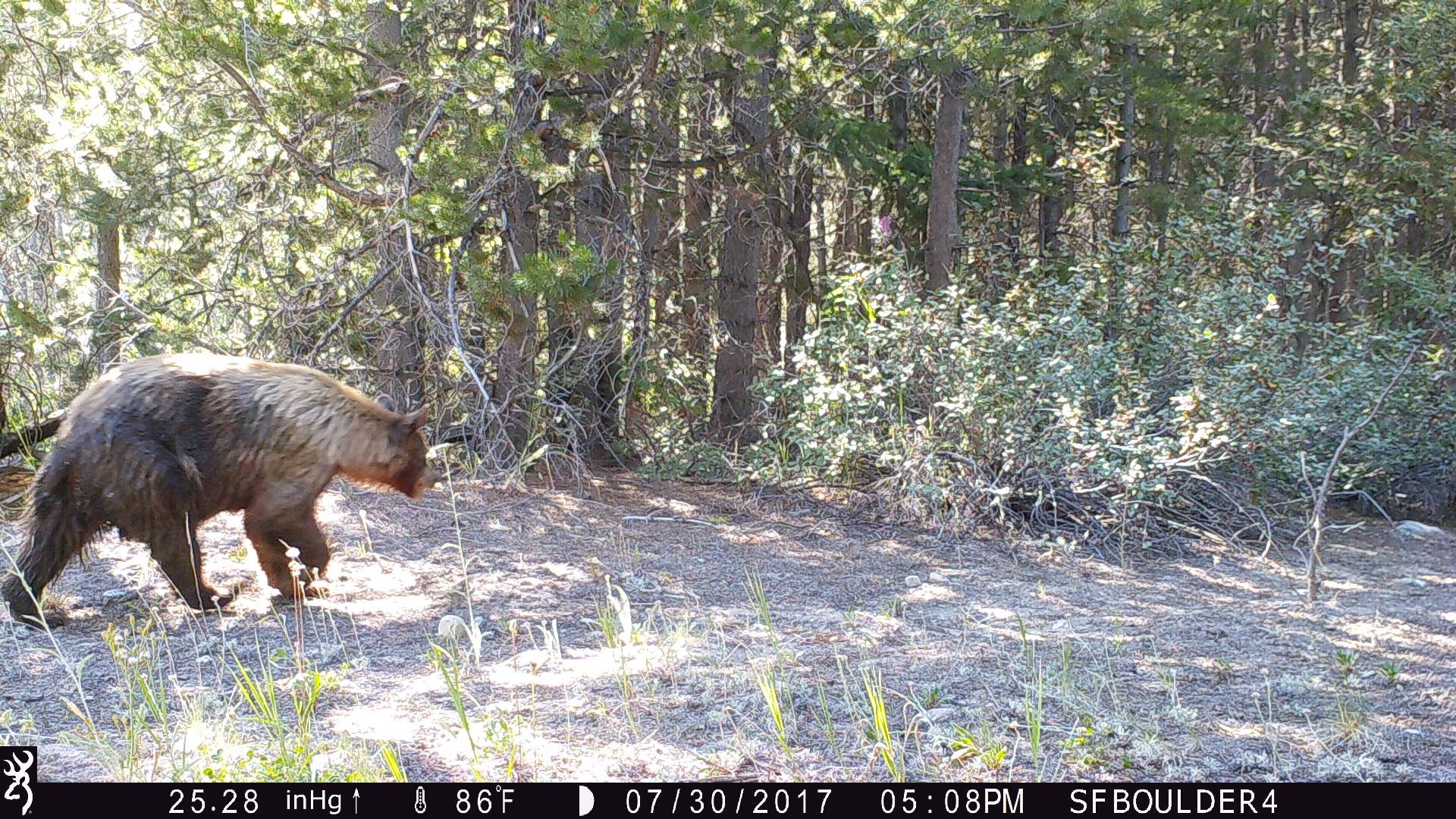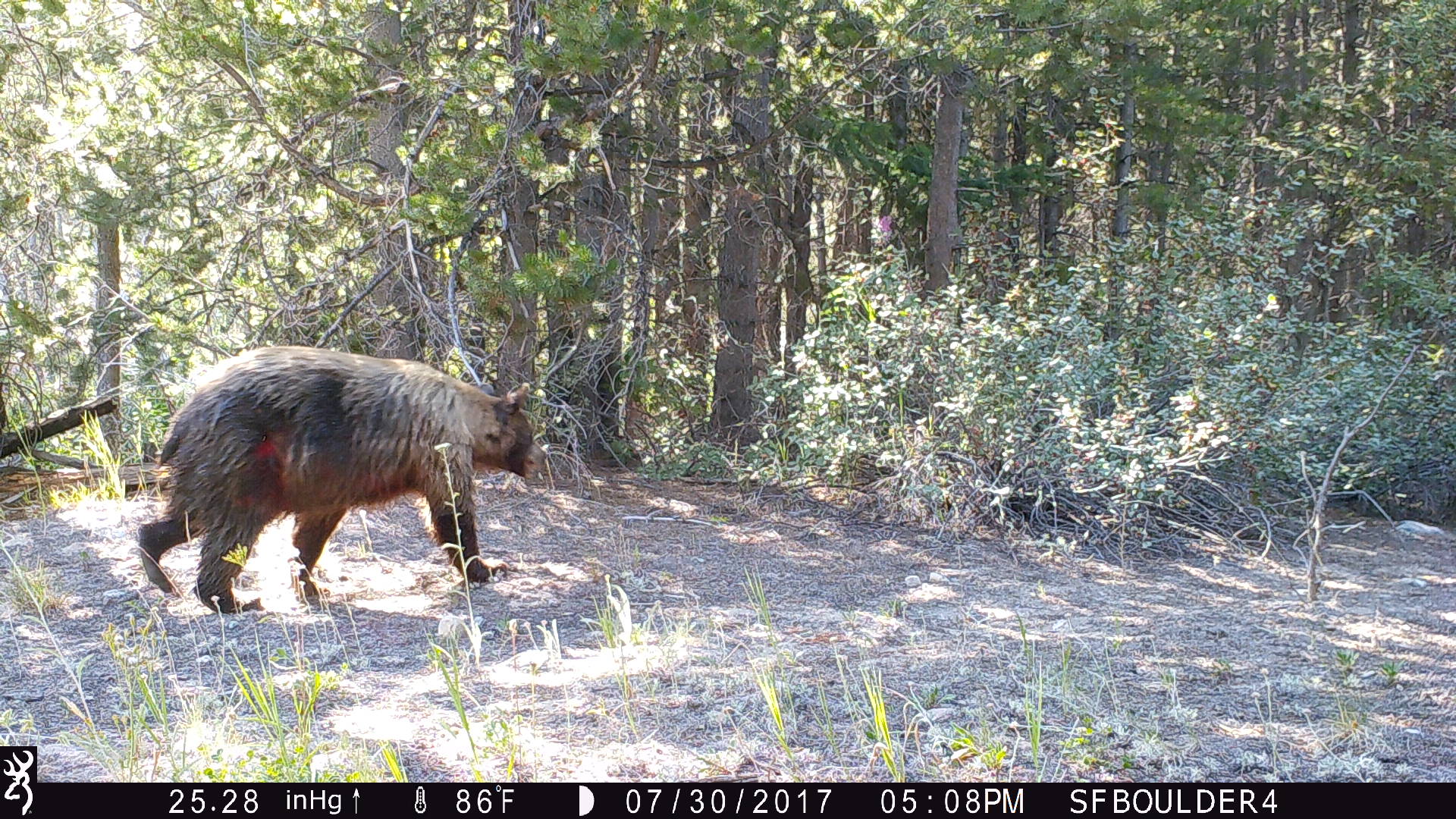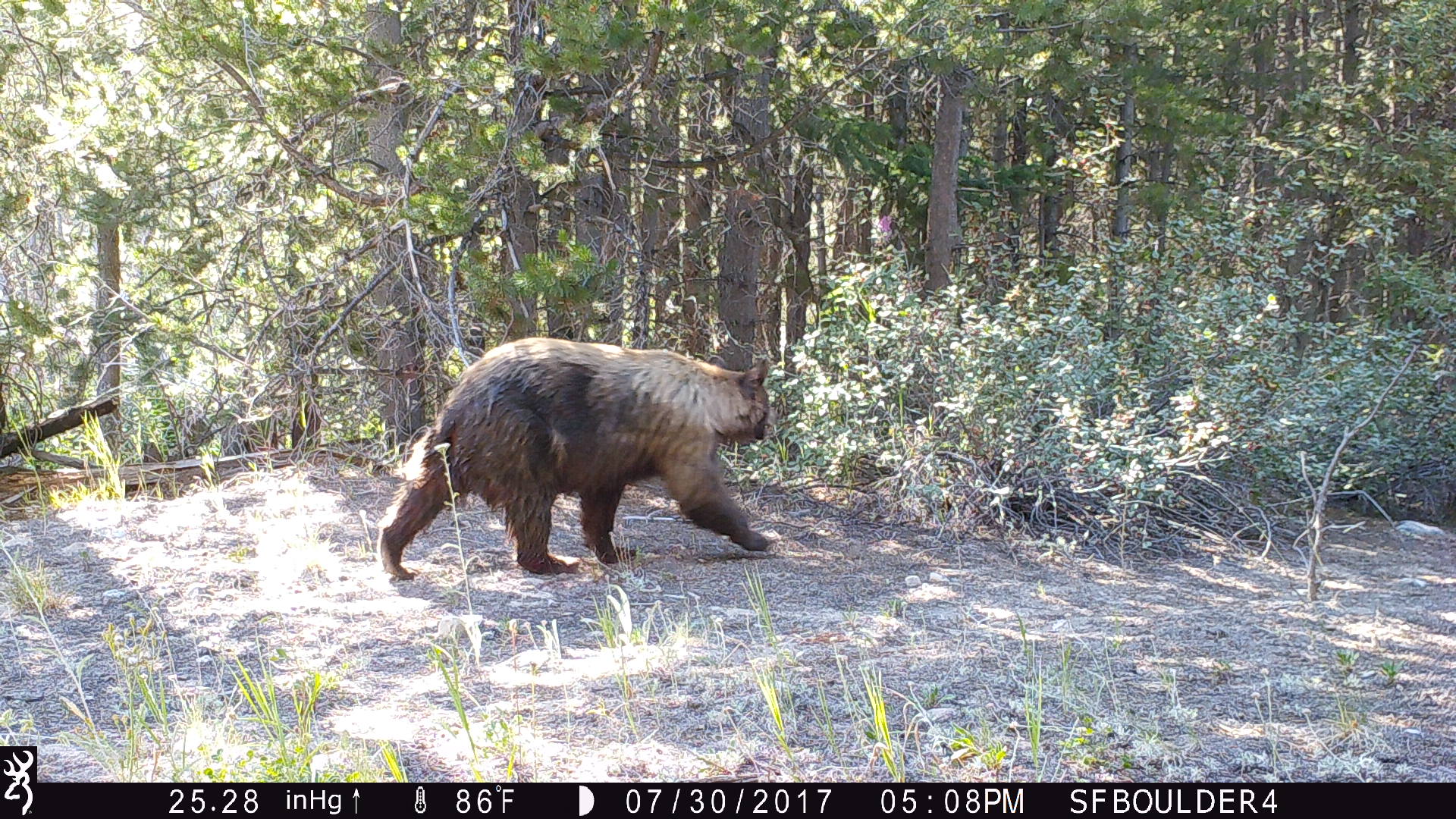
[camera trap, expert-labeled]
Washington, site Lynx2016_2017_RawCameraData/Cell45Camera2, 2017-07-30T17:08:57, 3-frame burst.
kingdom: Animalia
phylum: Chordata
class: Mammalia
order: Carnivora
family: Ursidae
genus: Ursus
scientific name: Ursus americanus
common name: american black bear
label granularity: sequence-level